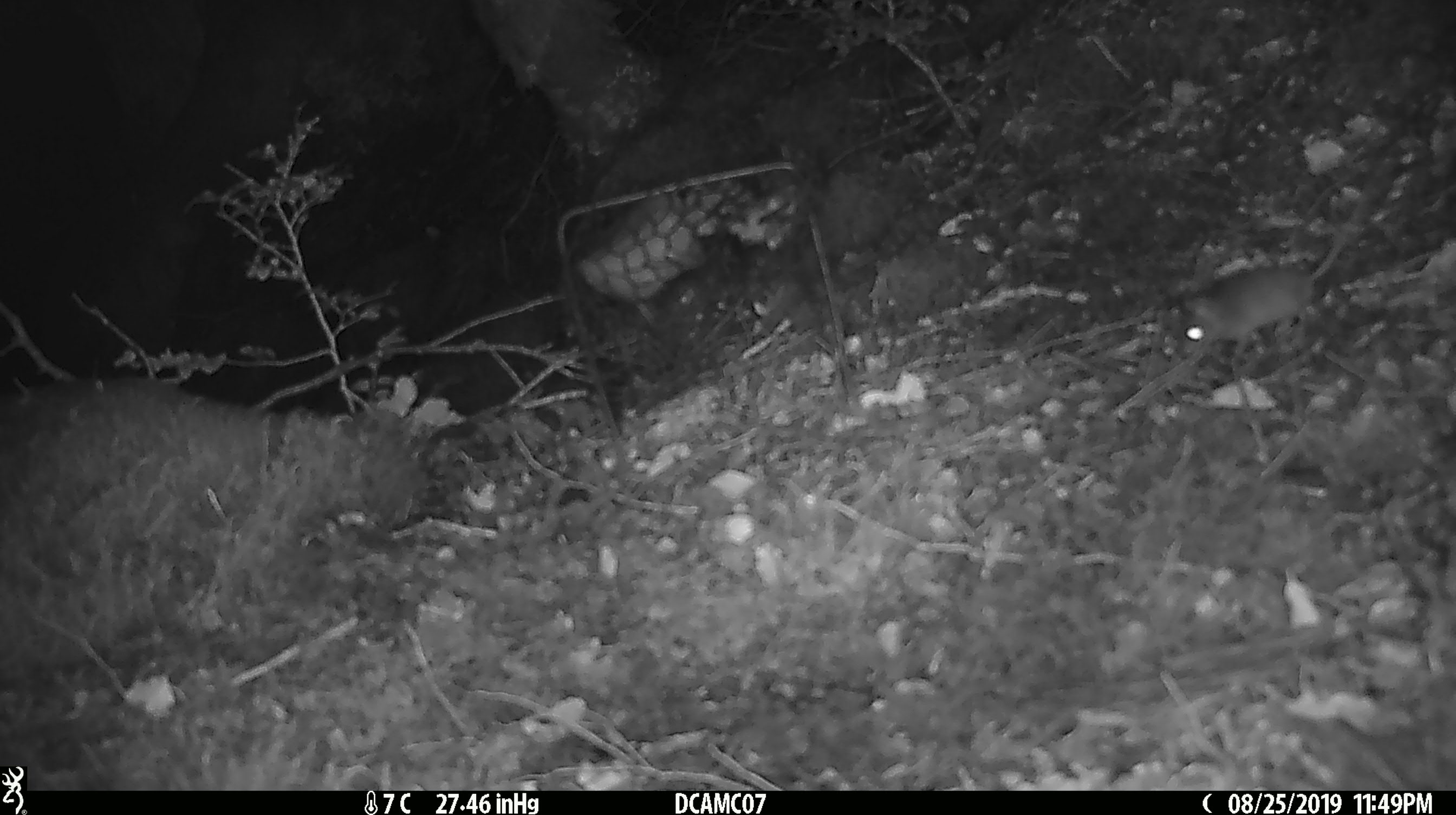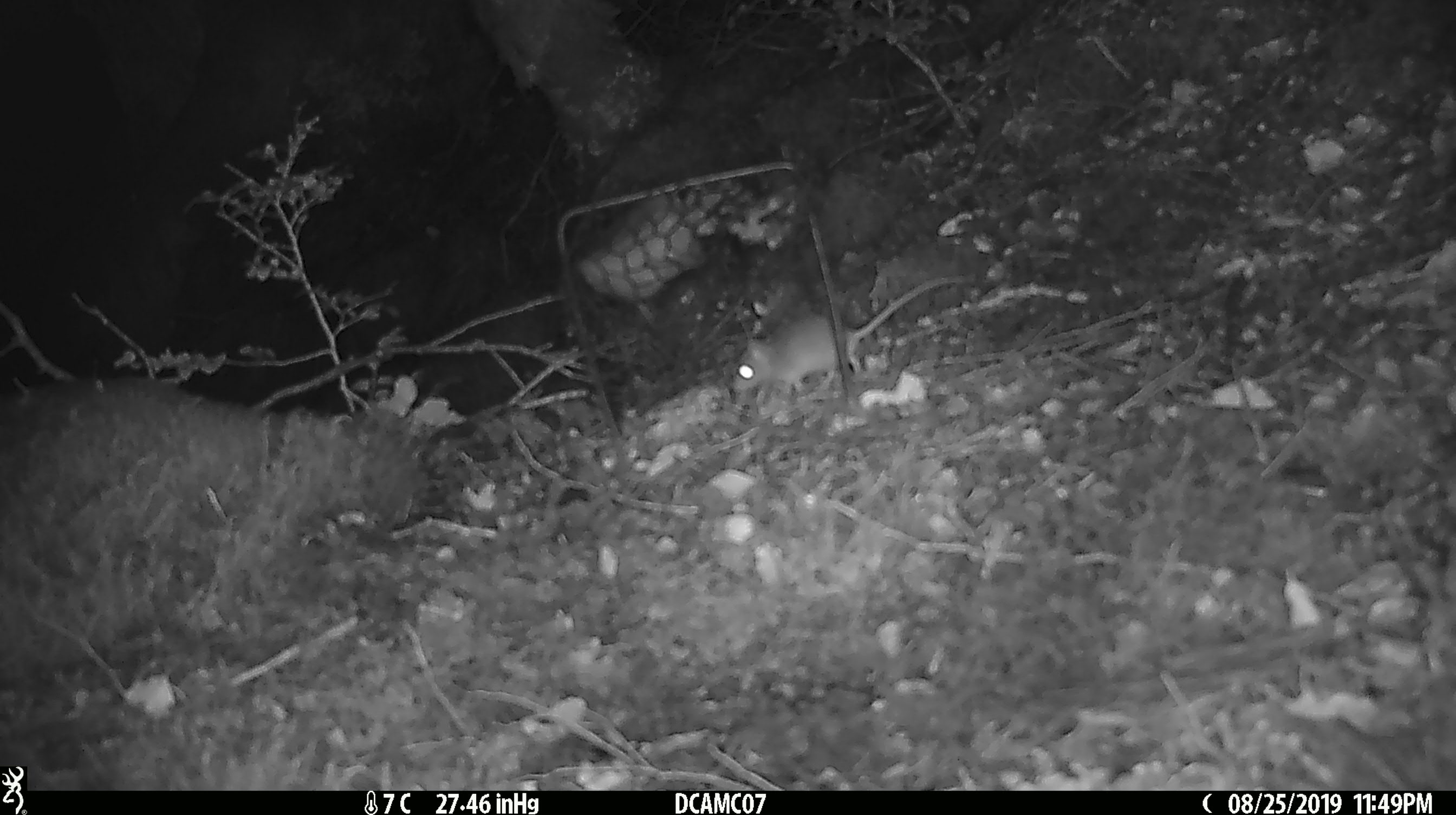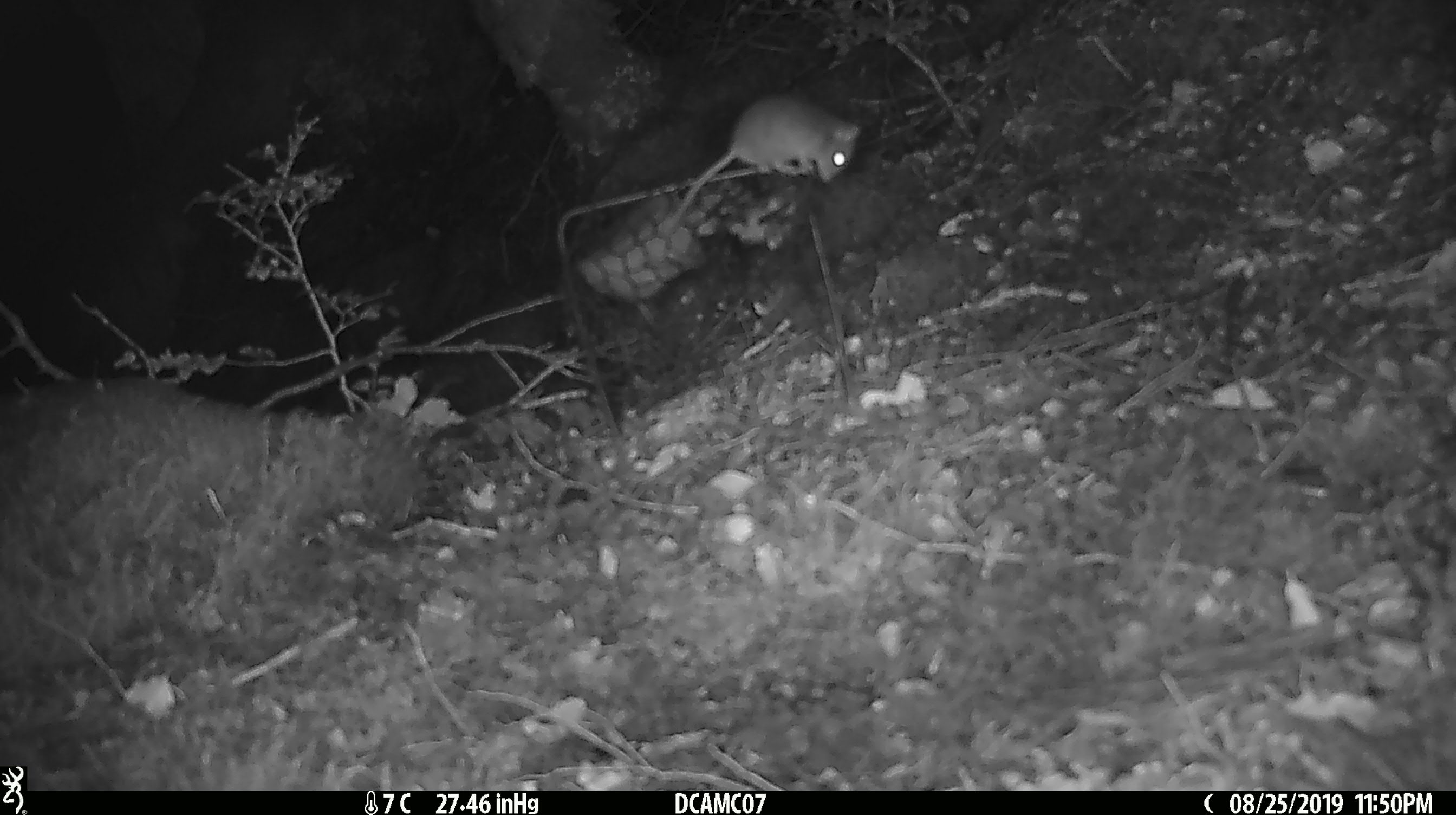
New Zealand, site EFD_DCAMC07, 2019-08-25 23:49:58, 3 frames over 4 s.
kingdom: Animalia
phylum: Chordata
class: Mammalia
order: Rodentia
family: Muridae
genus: Mus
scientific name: Mus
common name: mouse